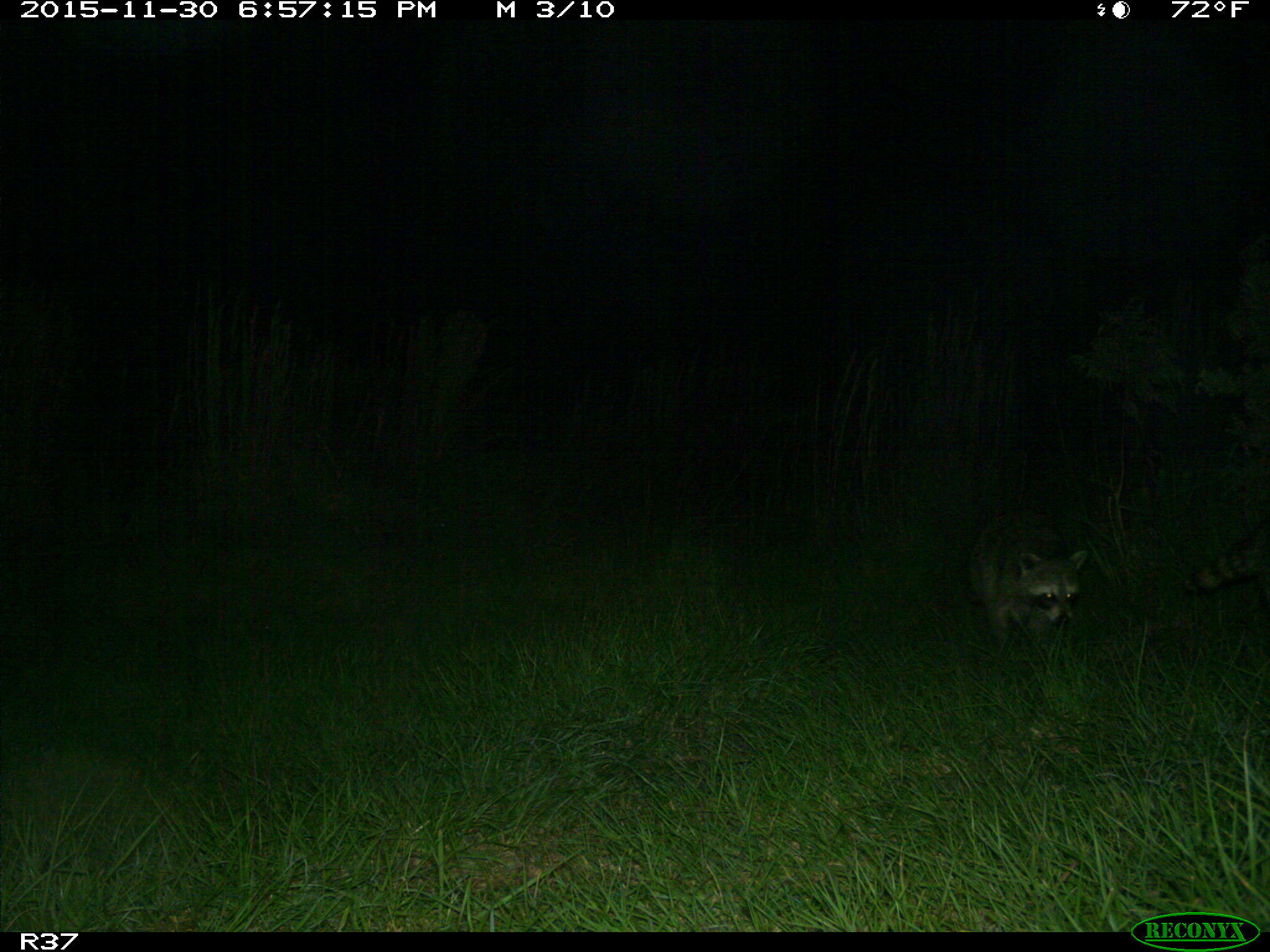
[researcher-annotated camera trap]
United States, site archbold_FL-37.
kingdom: Animalia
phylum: Chordata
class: Mammalia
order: Carnivora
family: Procyonidae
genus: Procyon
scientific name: Procyon lotor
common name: common raccoon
Procyon lotor (common raccoon).